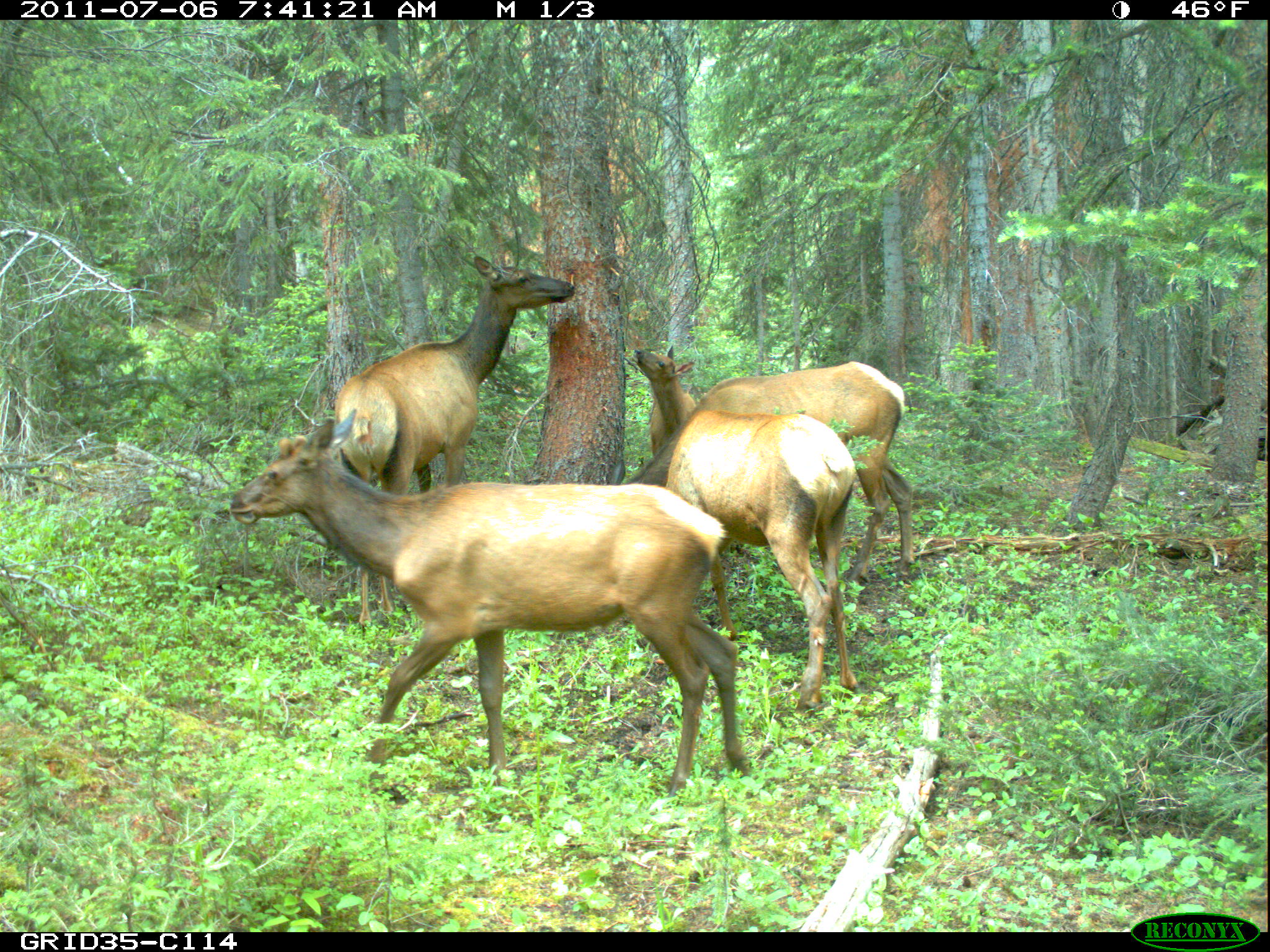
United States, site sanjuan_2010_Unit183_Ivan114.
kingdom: Animalia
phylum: Chordata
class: Mammalia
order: Artiodactyla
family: Cervidae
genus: Cervus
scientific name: Cervus elaphus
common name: red deer